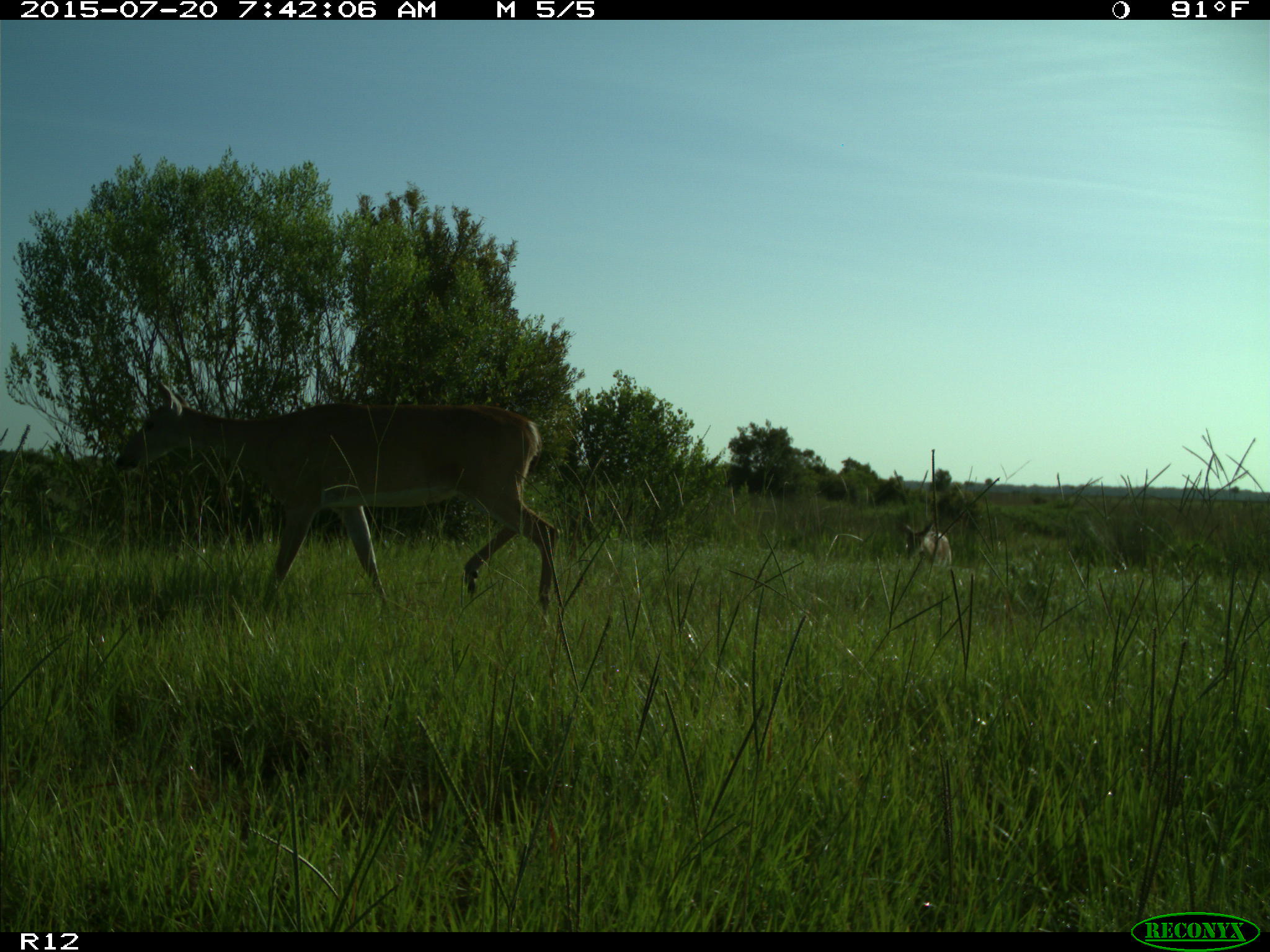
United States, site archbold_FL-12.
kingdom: Animalia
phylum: Chordata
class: Mammalia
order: Artiodactyla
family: Cervidae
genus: Odocoileus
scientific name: Odocoileus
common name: deer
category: unidentified deer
Unidentified deer (deer) (Odocoileus).